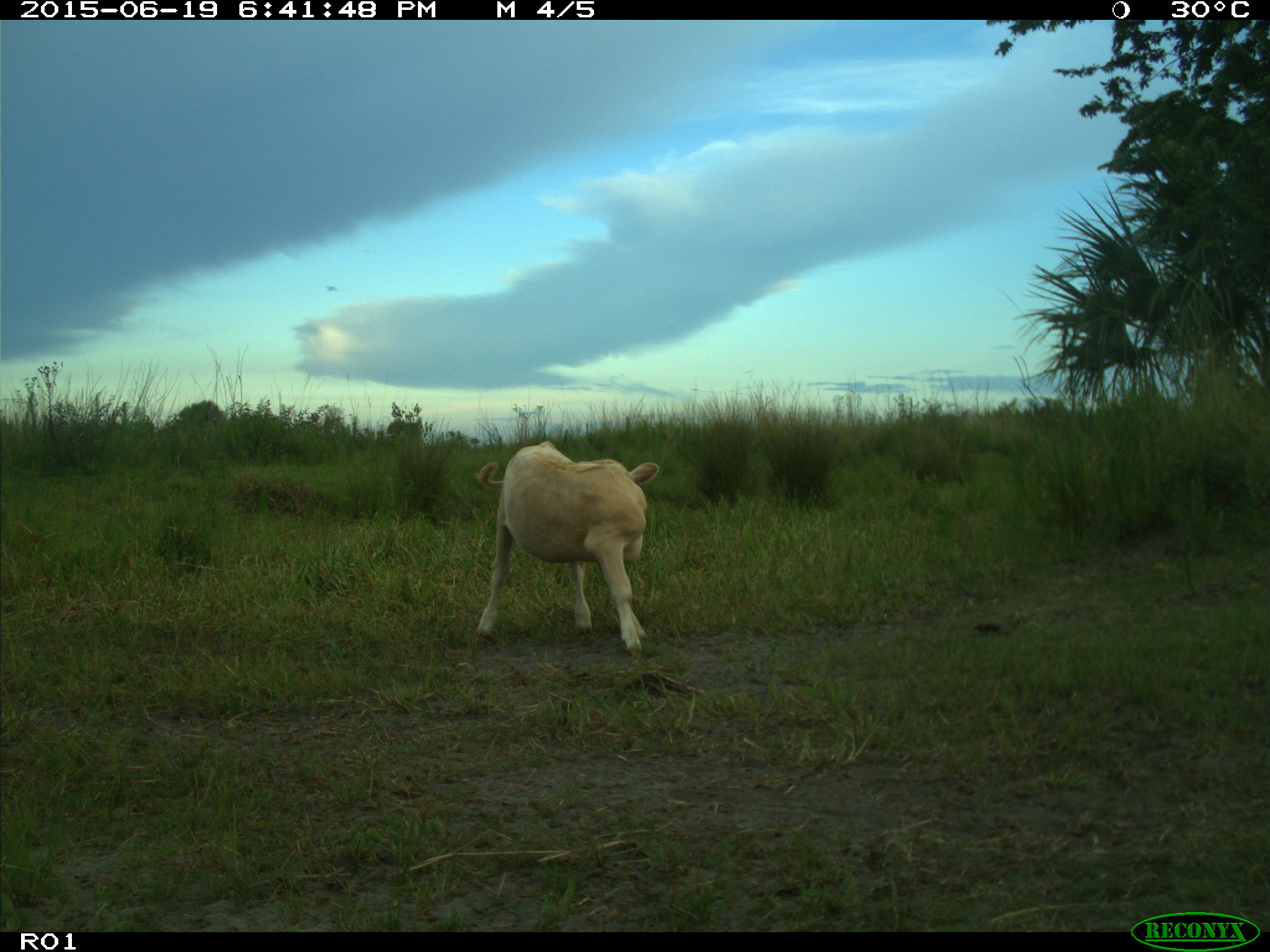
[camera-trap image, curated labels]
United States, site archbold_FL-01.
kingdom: Animalia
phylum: Chordata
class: Mammalia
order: Artiodactyla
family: Bovidae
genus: Bos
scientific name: Bos taurus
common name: domestic cow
Bos taurus (domestic cow).